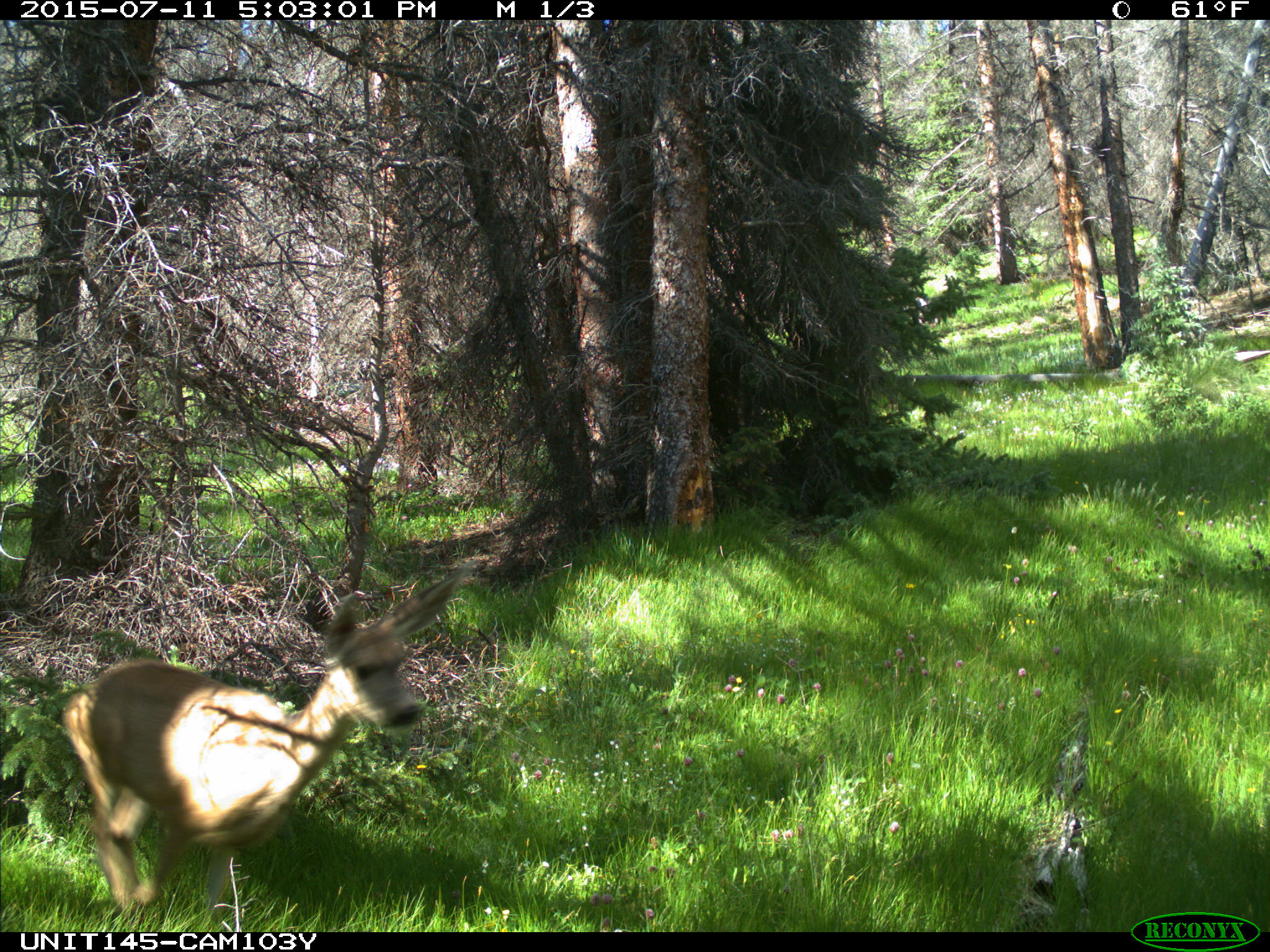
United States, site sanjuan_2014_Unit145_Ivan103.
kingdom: Animalia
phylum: Chordata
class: Mammalia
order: Artiodactyla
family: Cervidae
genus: Odocoileus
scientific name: Odocoileus hemionus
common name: mule deer